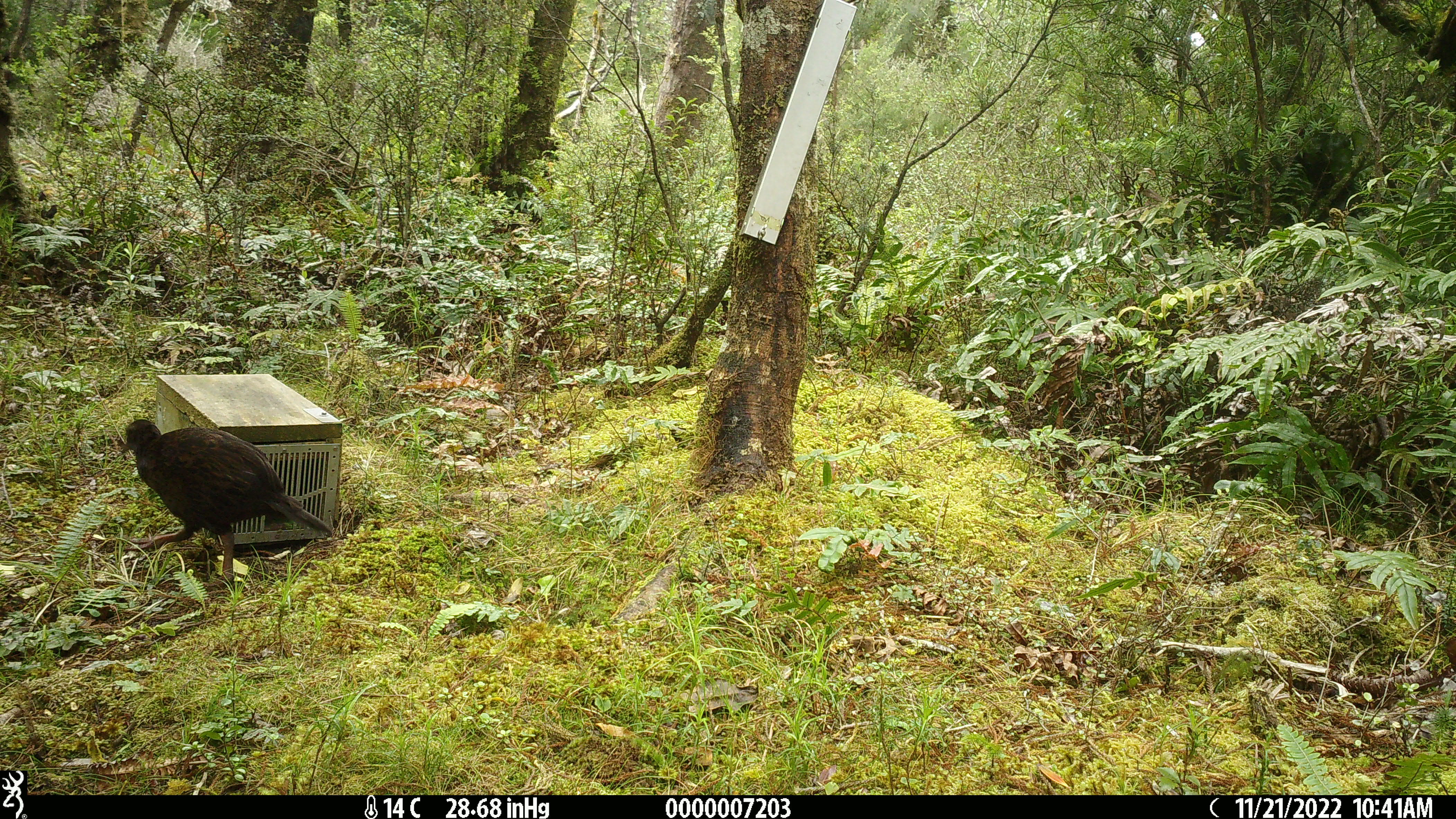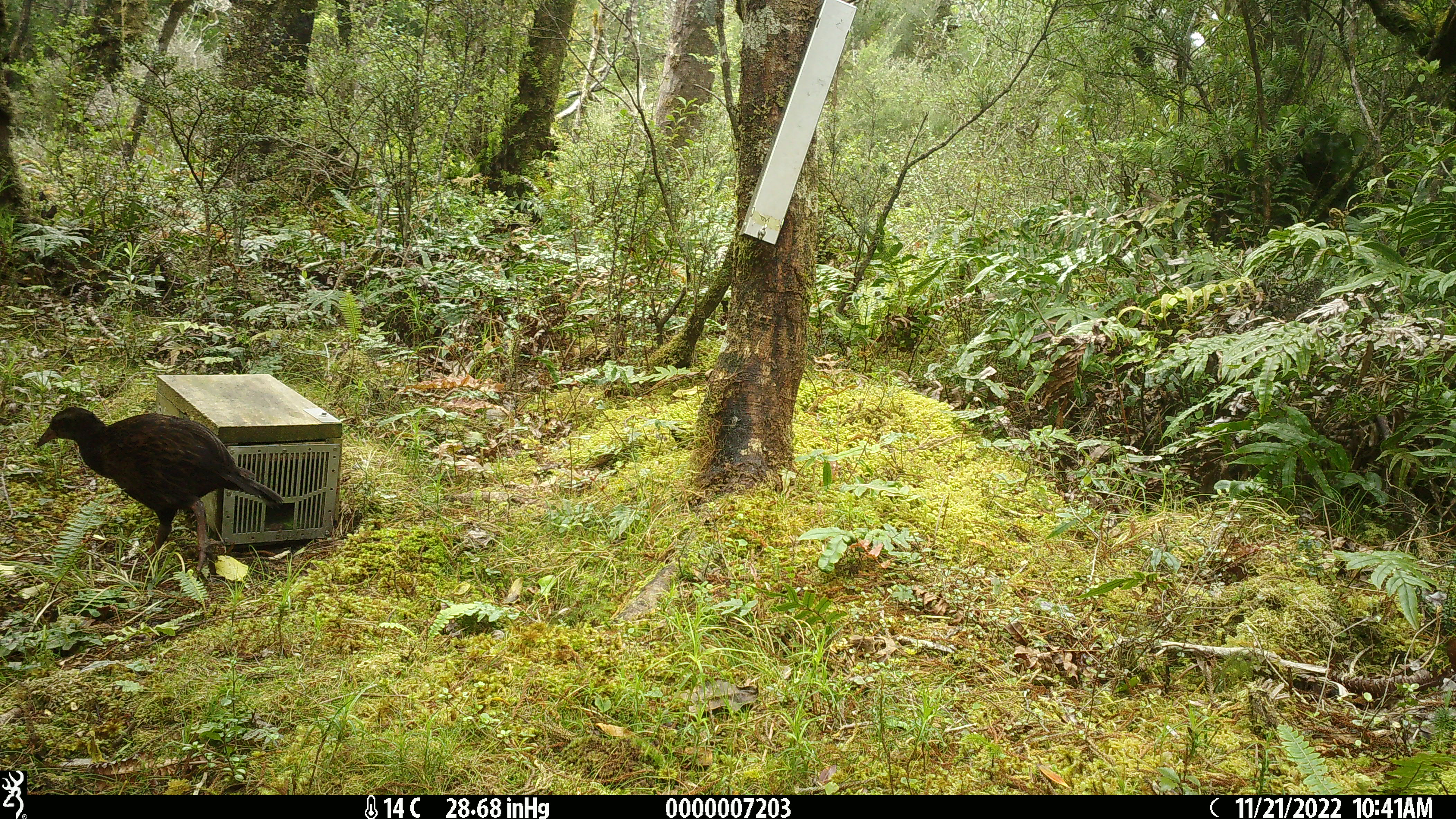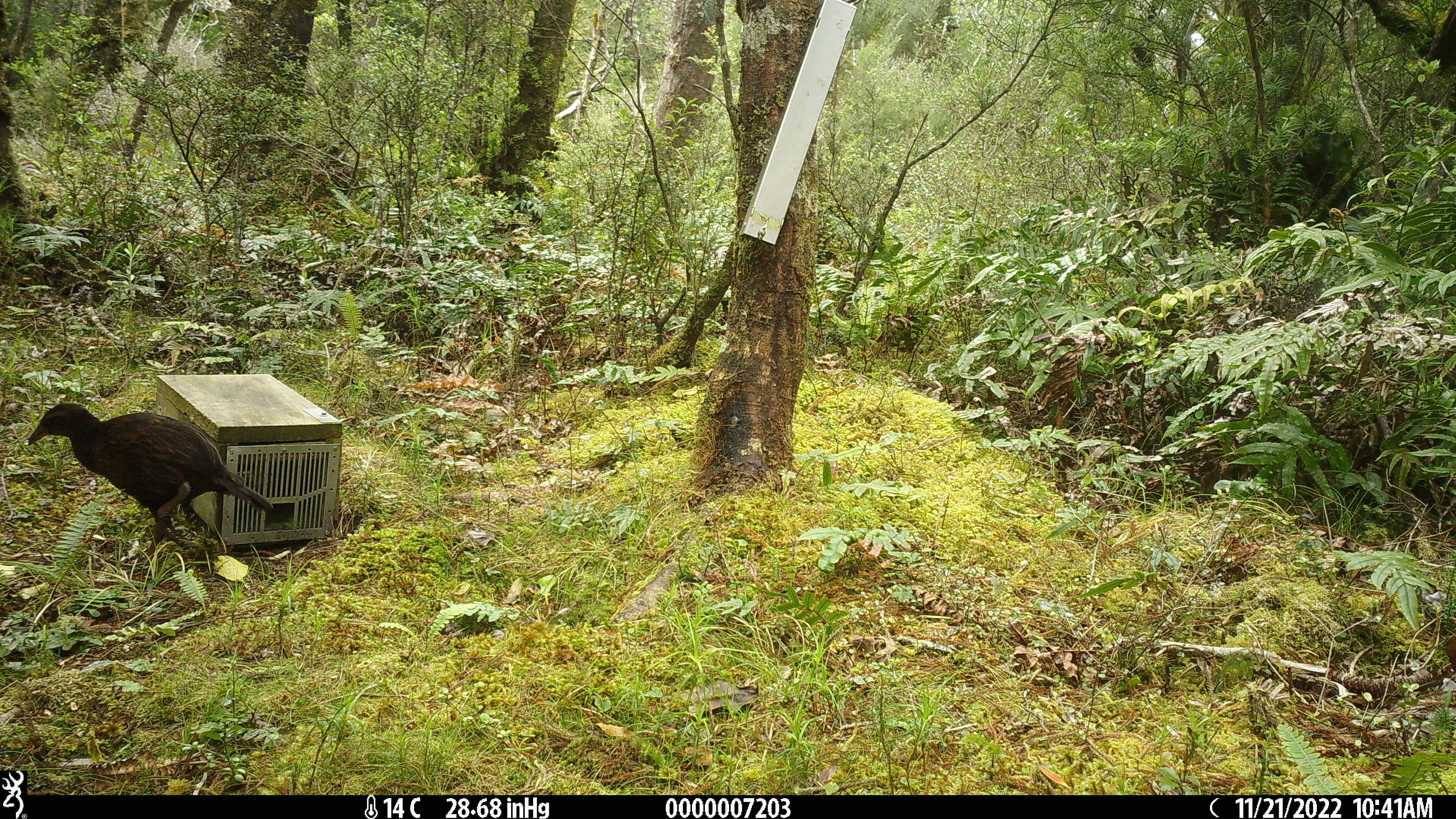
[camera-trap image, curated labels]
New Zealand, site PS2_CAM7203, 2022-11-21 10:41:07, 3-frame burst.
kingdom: Animalia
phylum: Chordata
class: Aves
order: Gruiformes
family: Rallidae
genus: Gallirallus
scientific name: Gallirallus australis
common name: weka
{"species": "weka (Gallirallus australis)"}